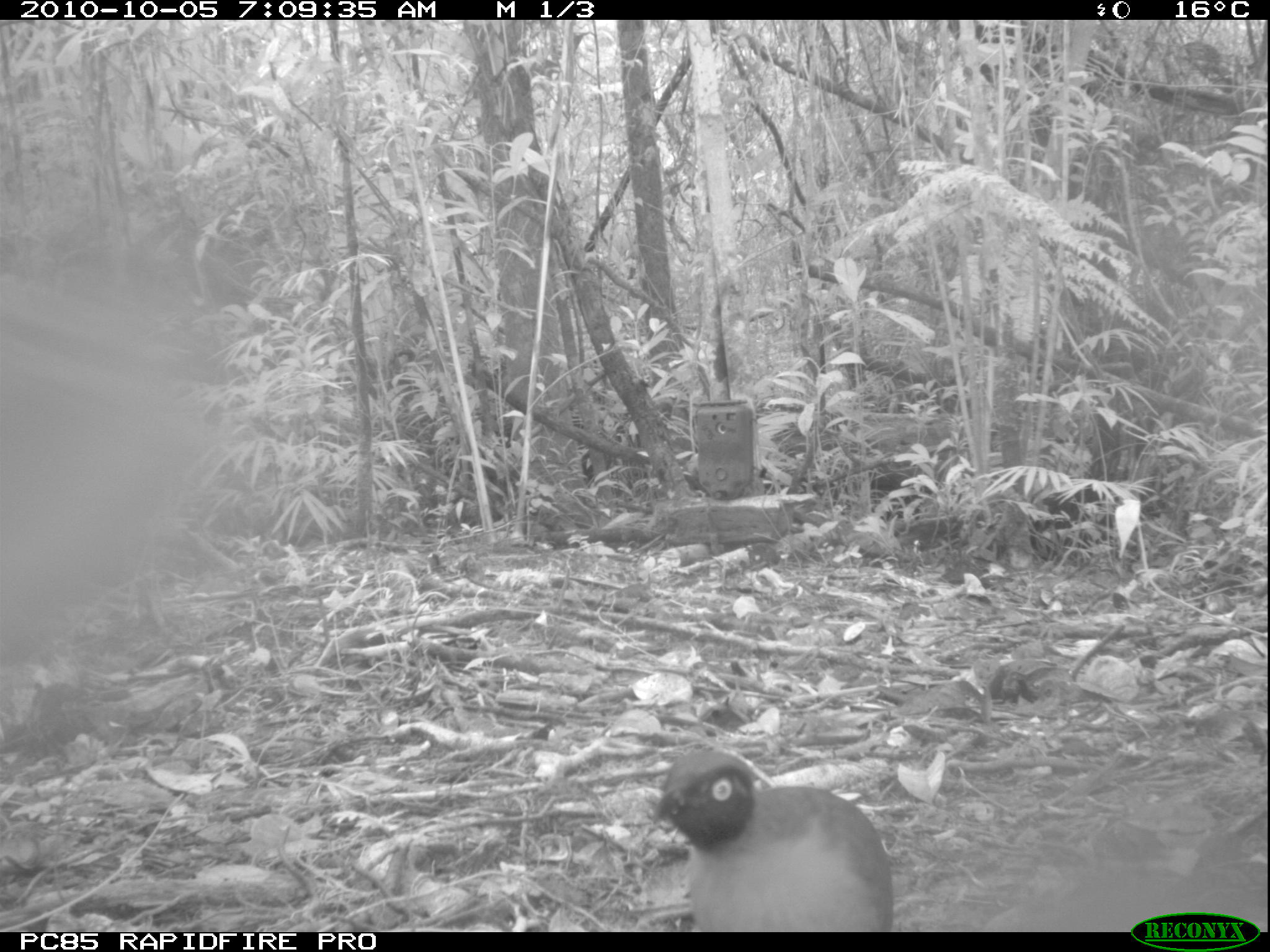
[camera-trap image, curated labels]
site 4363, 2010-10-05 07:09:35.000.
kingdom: Animalia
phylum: Chordata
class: Aves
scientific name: Aves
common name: bird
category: unknown bird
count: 1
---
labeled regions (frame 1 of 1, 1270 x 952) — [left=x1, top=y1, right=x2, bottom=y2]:
unknown bird: [left=646, top=744, right=898, bottom=931]